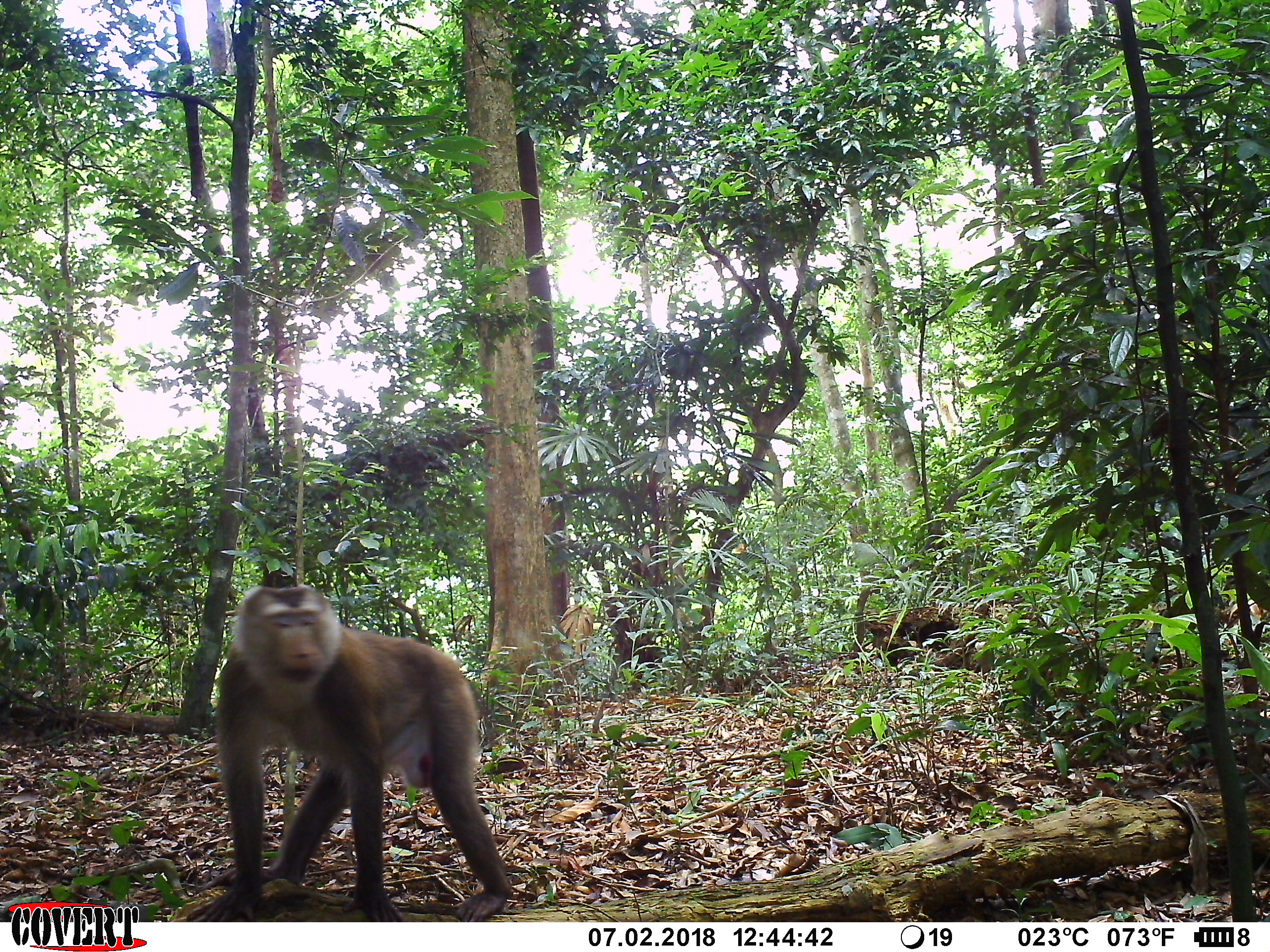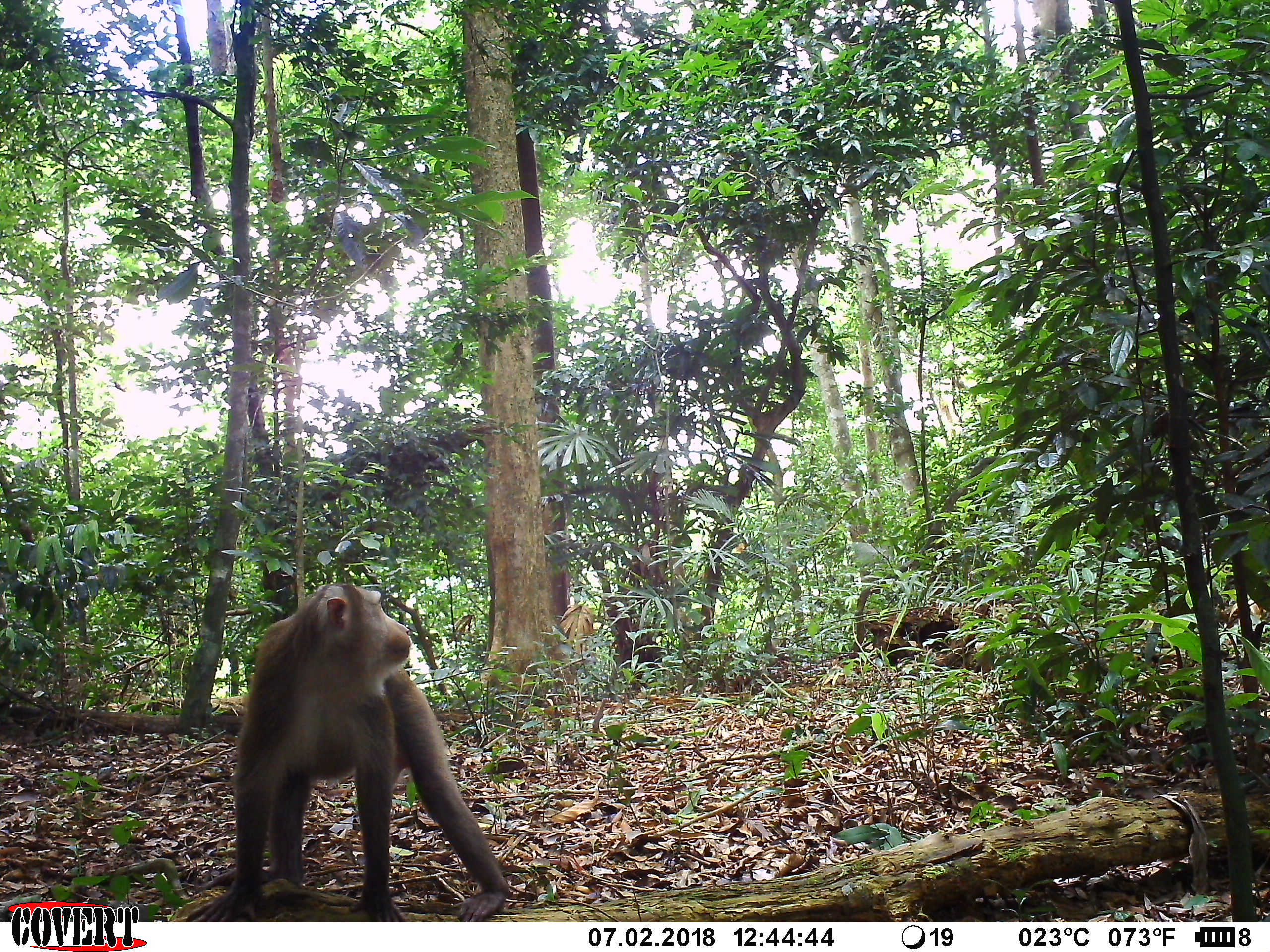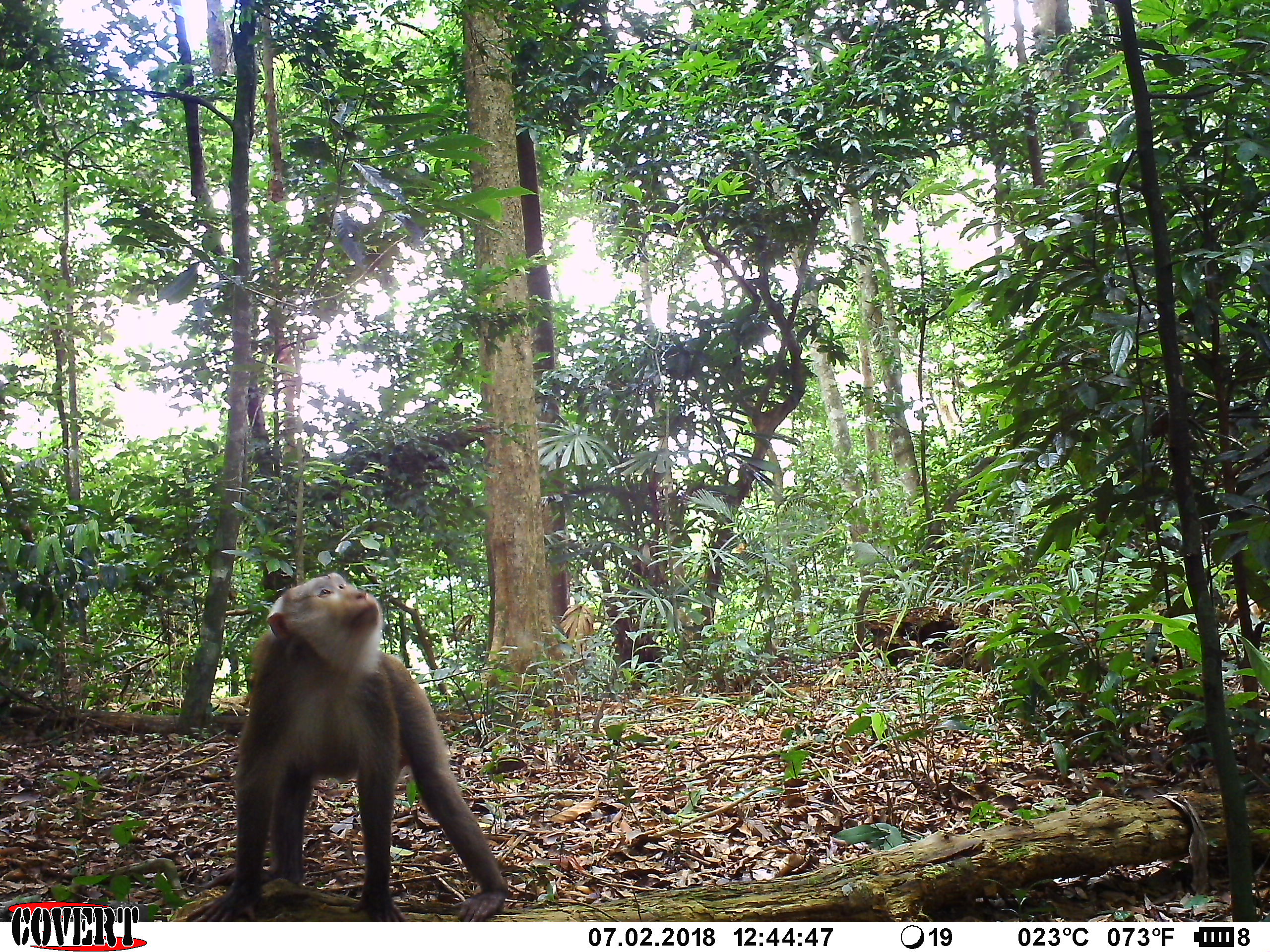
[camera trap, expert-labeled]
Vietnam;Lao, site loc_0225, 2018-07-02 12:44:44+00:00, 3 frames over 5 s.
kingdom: Animalia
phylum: Chordata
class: Mammalia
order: Primates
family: Cercopithecidae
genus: Macaca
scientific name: Macaca nemestrina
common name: pig-tailed macaque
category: pig tailed macaque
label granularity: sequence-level